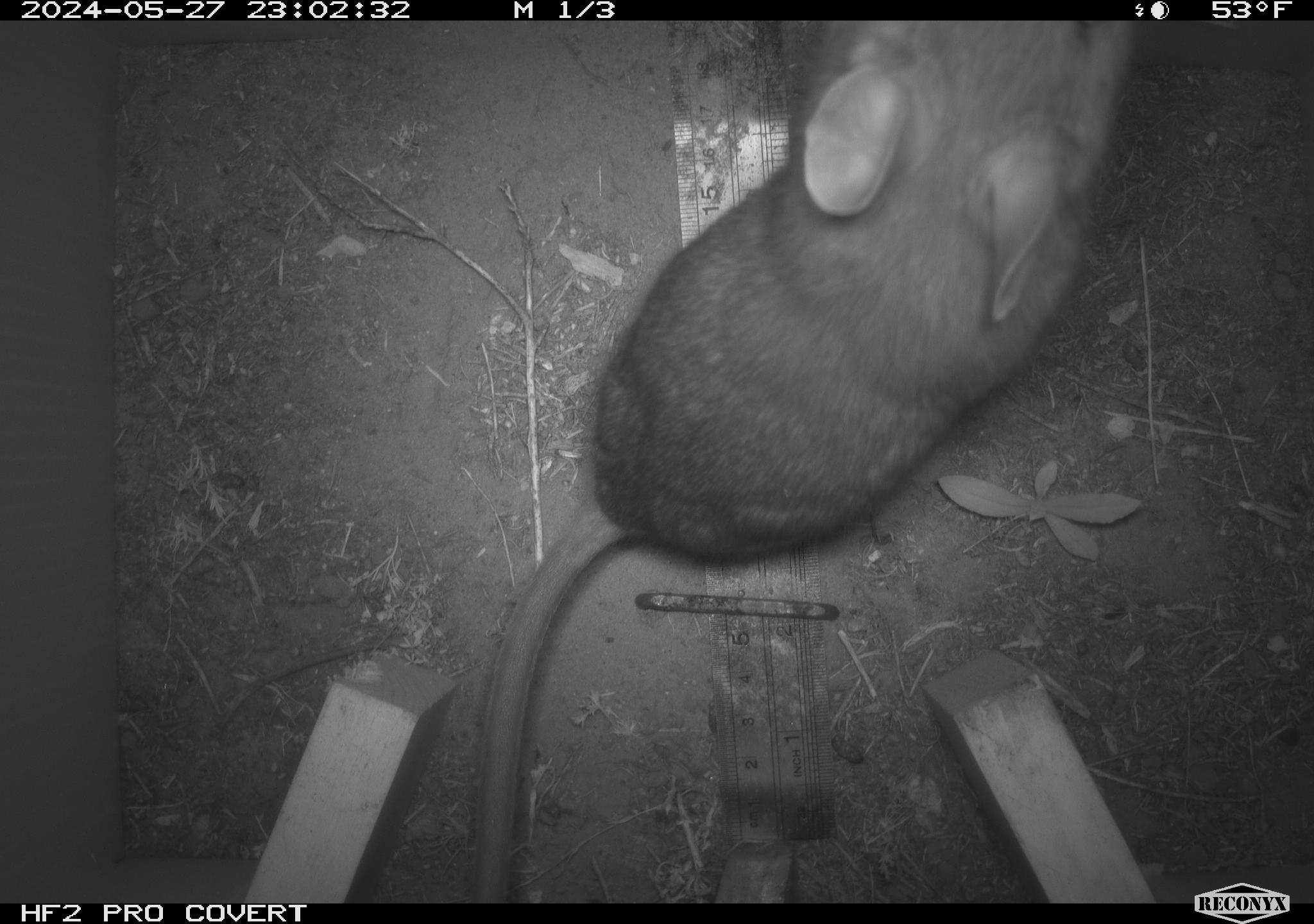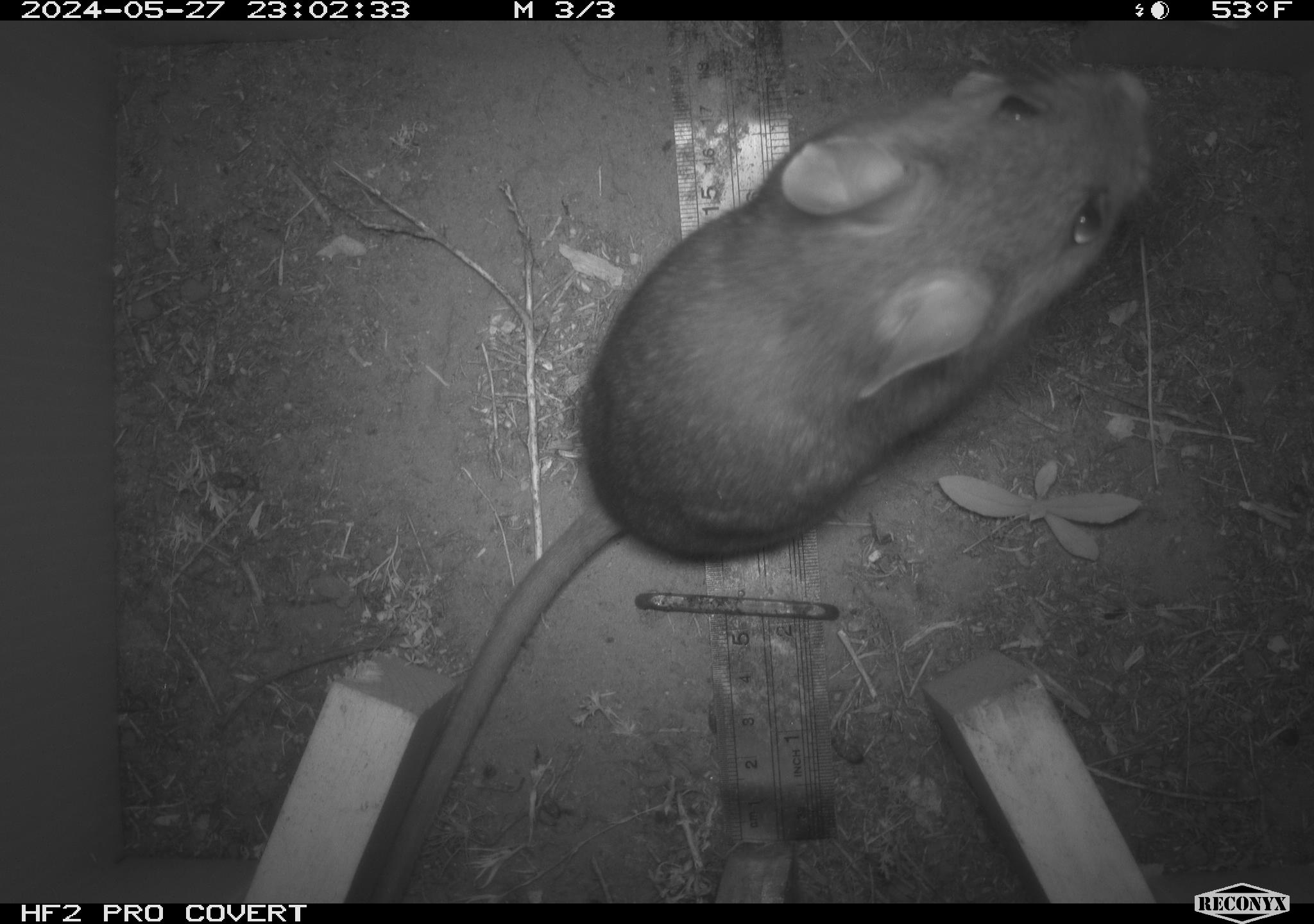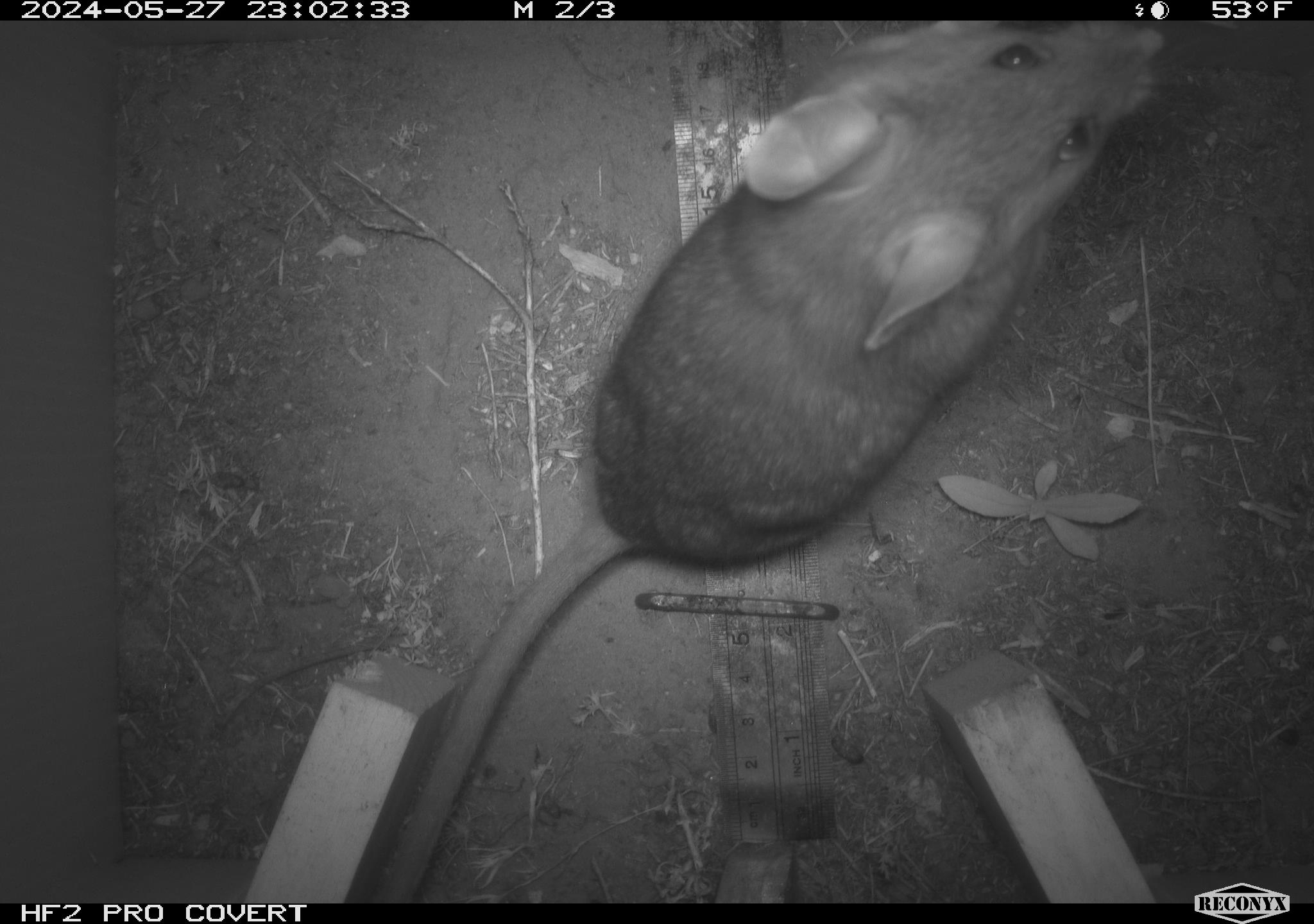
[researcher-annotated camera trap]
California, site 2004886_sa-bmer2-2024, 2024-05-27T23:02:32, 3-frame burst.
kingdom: Animalia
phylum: Chordata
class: Mammalia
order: Rodentia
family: Muridae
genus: Rattus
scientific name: Rattus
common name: rat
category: rattus species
Rattus species (rat) (Rattus).